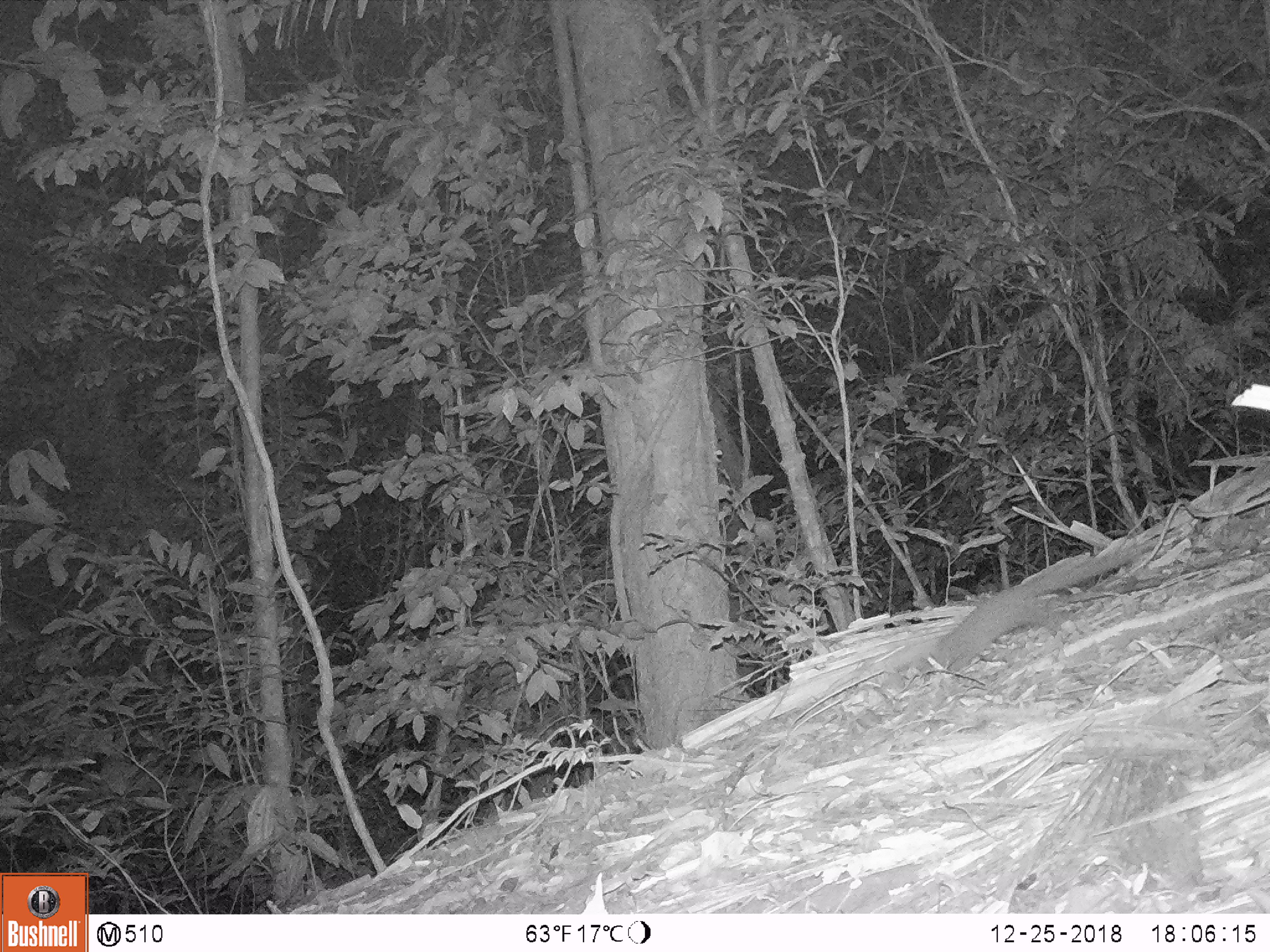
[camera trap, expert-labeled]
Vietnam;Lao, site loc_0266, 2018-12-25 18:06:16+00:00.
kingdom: Animalia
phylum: Chordata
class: Mammalia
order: Carnivora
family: Mustelidae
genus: Melogale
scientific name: Melogale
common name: ferret badger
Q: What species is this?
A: Ferret badger (Melogale).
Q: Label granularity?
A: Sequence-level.